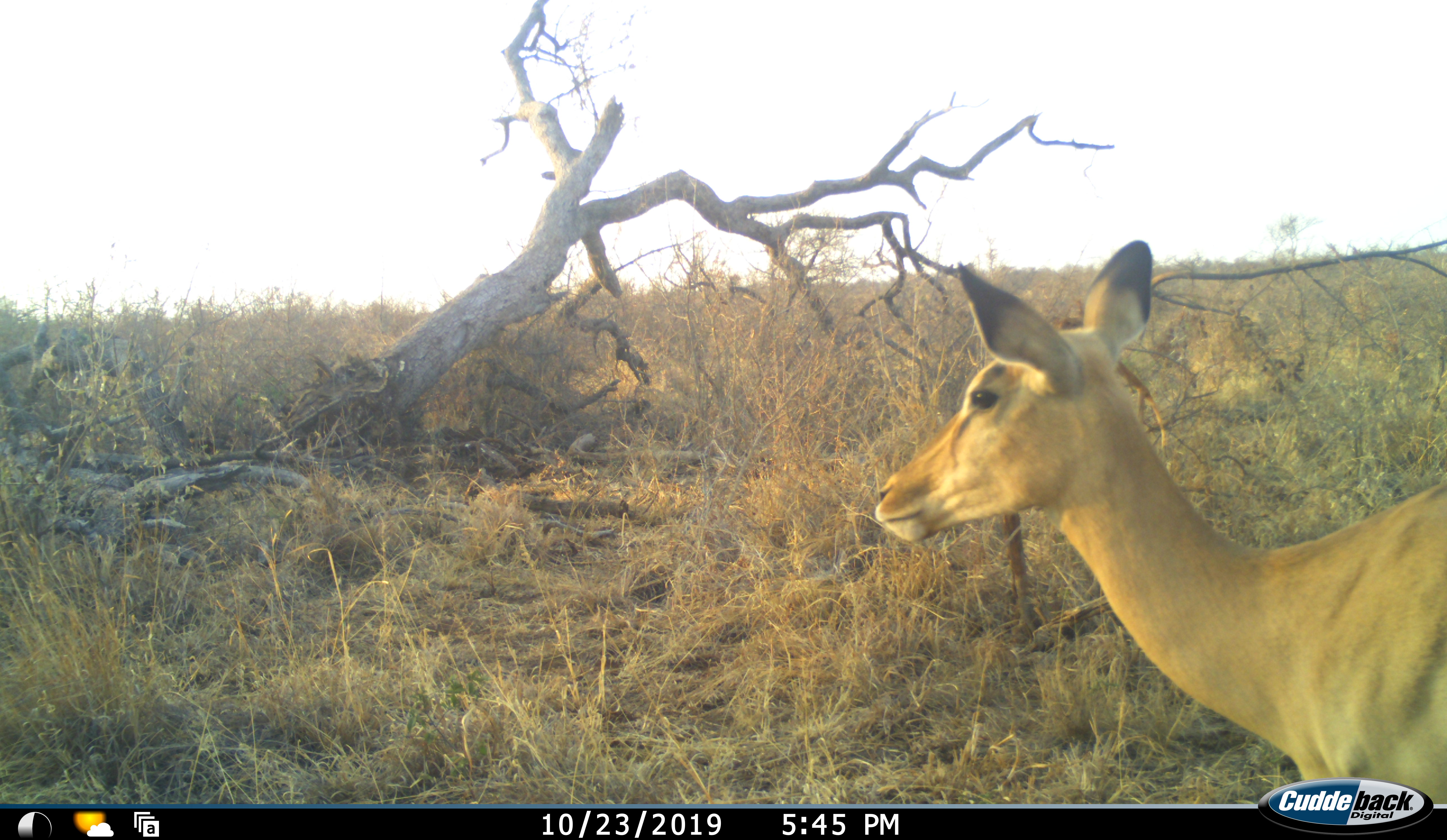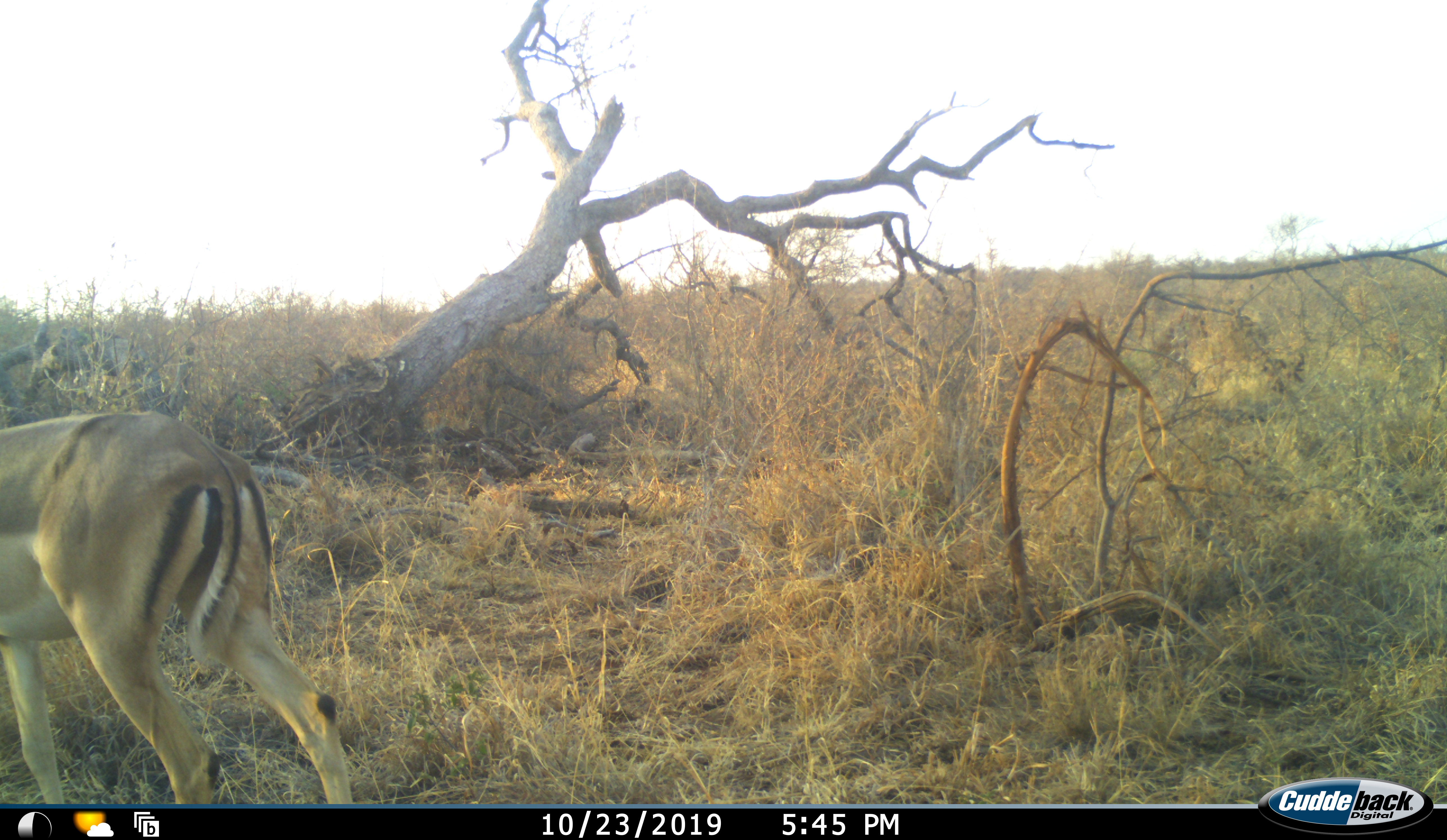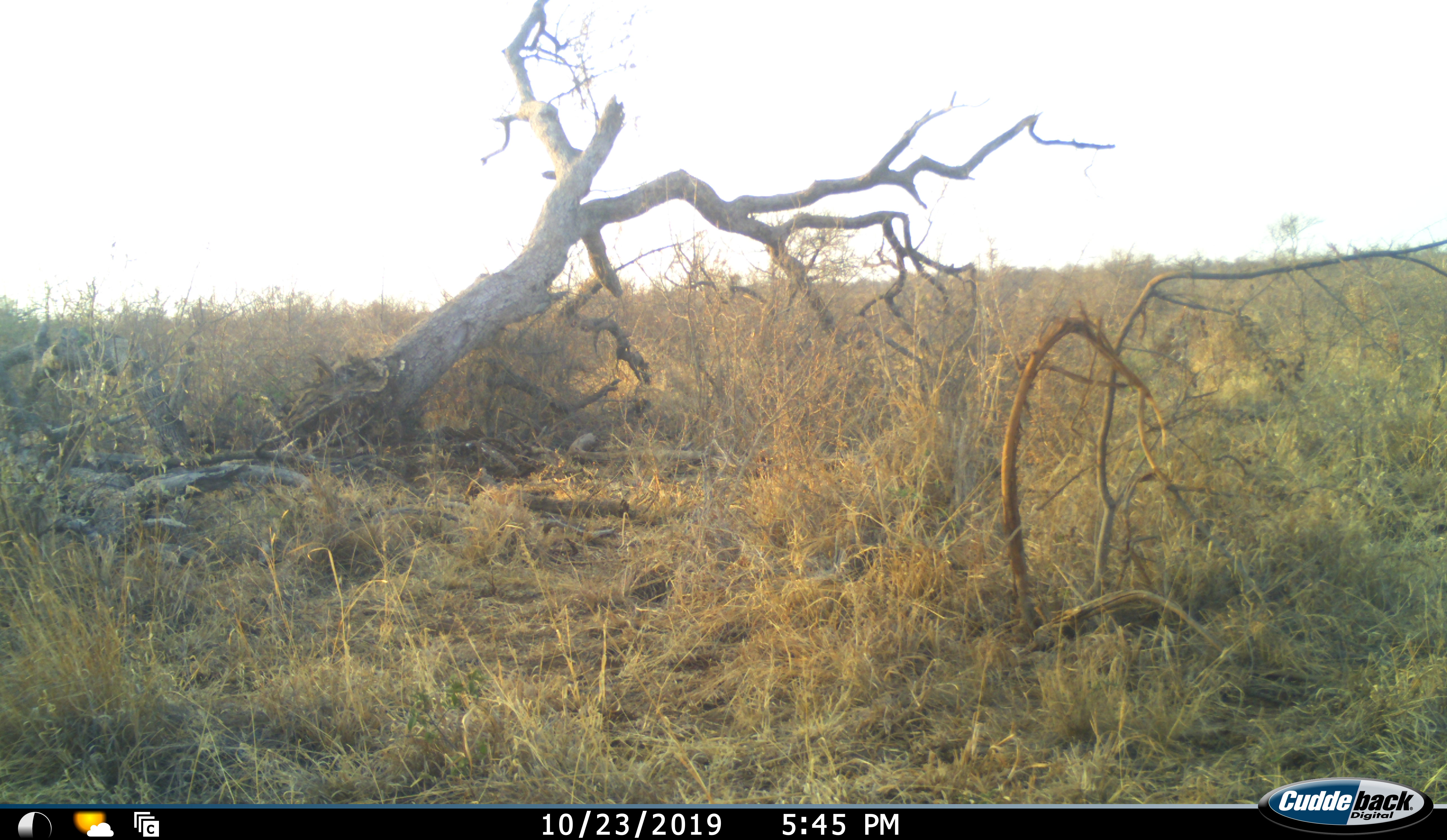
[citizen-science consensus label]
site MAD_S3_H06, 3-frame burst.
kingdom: Animalia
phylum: Chordata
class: Mammalia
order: Artiodactyla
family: Bovidae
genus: Aepyceros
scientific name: Aepyceros melampus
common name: impala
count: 1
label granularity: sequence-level